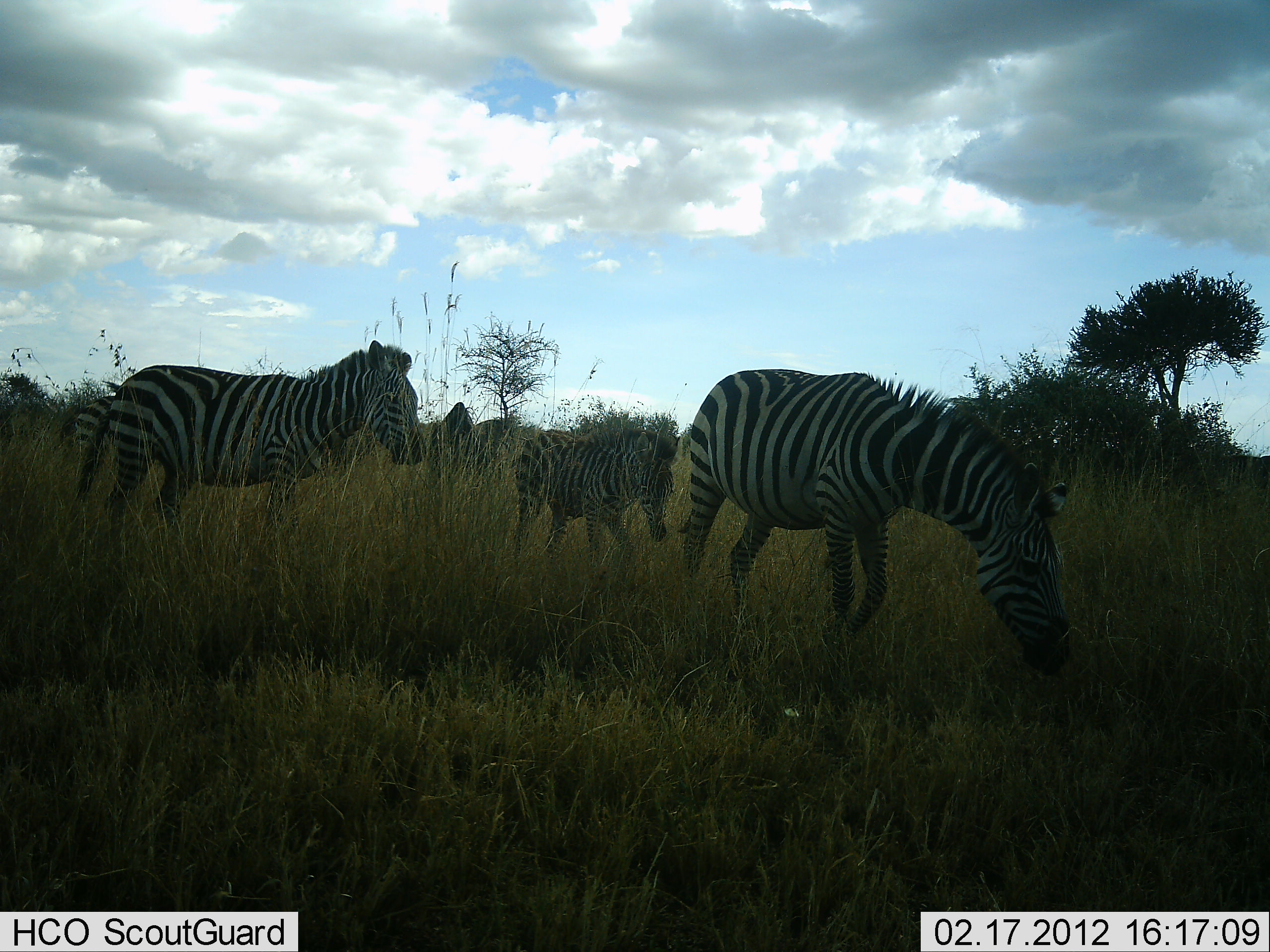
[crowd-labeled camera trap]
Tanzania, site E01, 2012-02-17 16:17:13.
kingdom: Animalia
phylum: Chordata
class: Mammalia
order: Perissodactyla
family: Equidae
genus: Equus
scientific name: Equus quagga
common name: plains zebra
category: zebra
Zebra (plains zebra) (Equus quagga), count 5. Behavior (volunteer vote fractions): standing 38%, resting 0%, moving 55%, interacting 0%. Young present (vote fraction): 48%. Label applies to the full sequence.